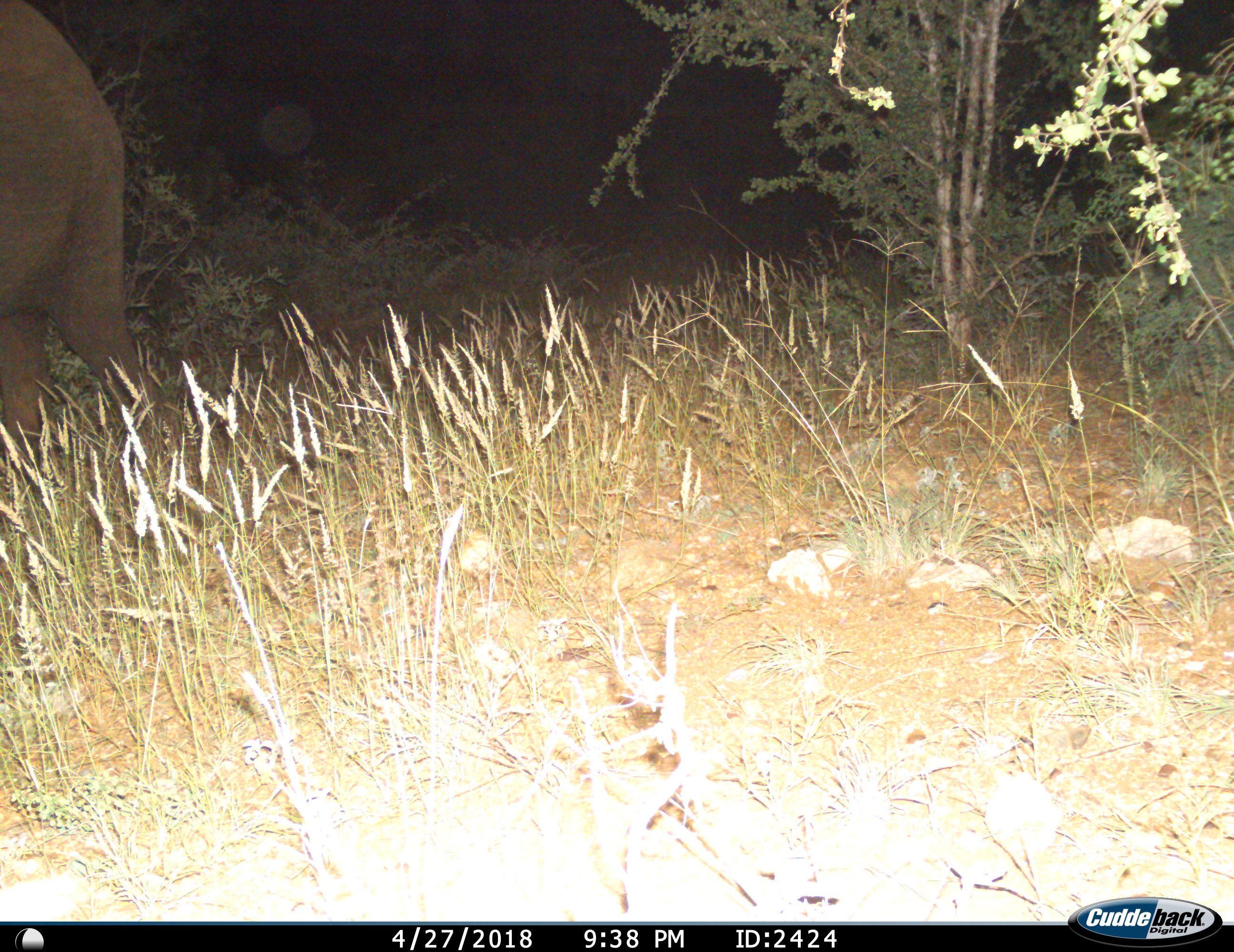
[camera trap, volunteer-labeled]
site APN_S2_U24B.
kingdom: Animalia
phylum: Chordata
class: Mammalia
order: Proboscidea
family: Elephantidae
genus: Loxodonta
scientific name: Loxodonta africana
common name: african bush elephant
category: elephant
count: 1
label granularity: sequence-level